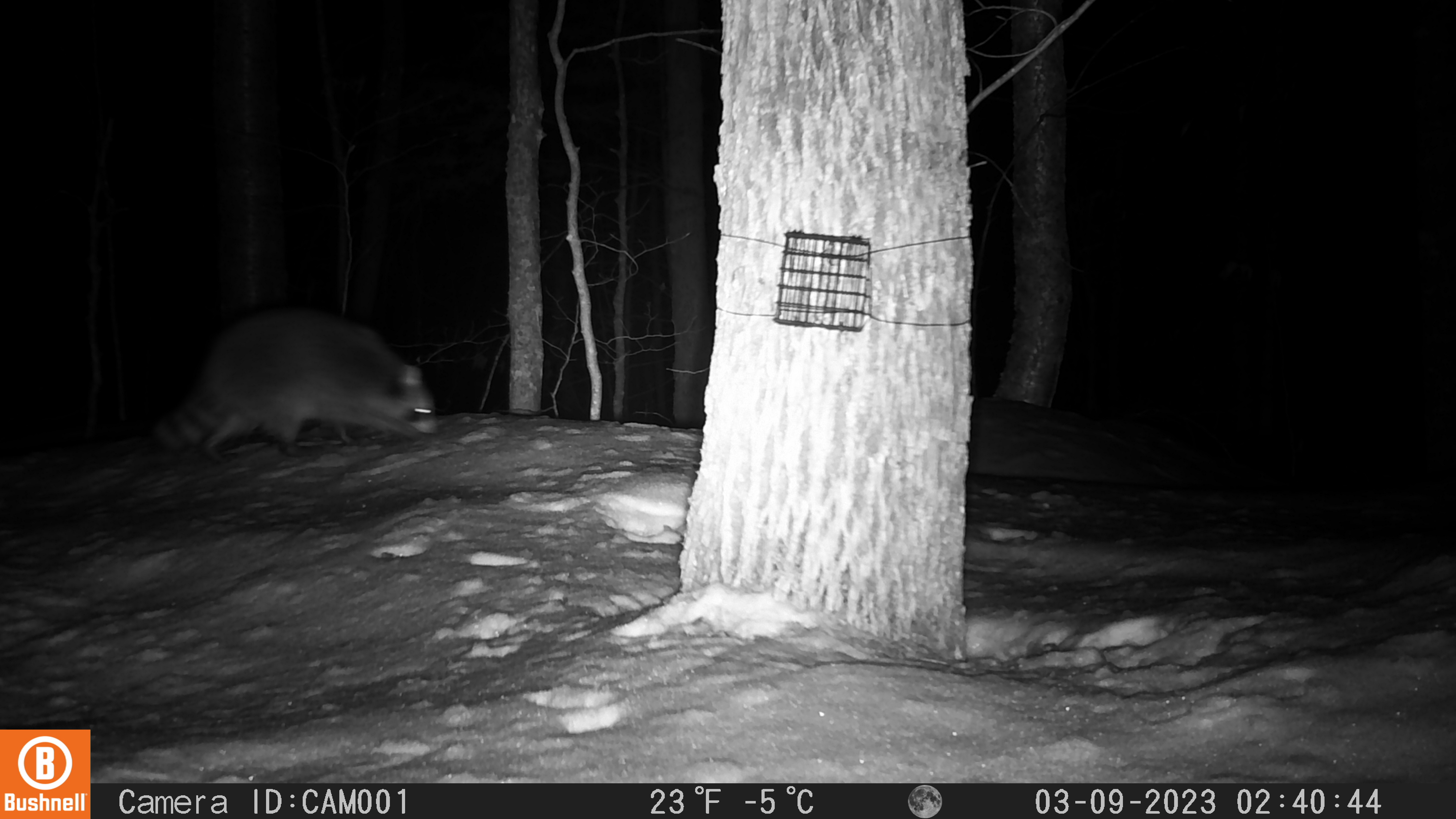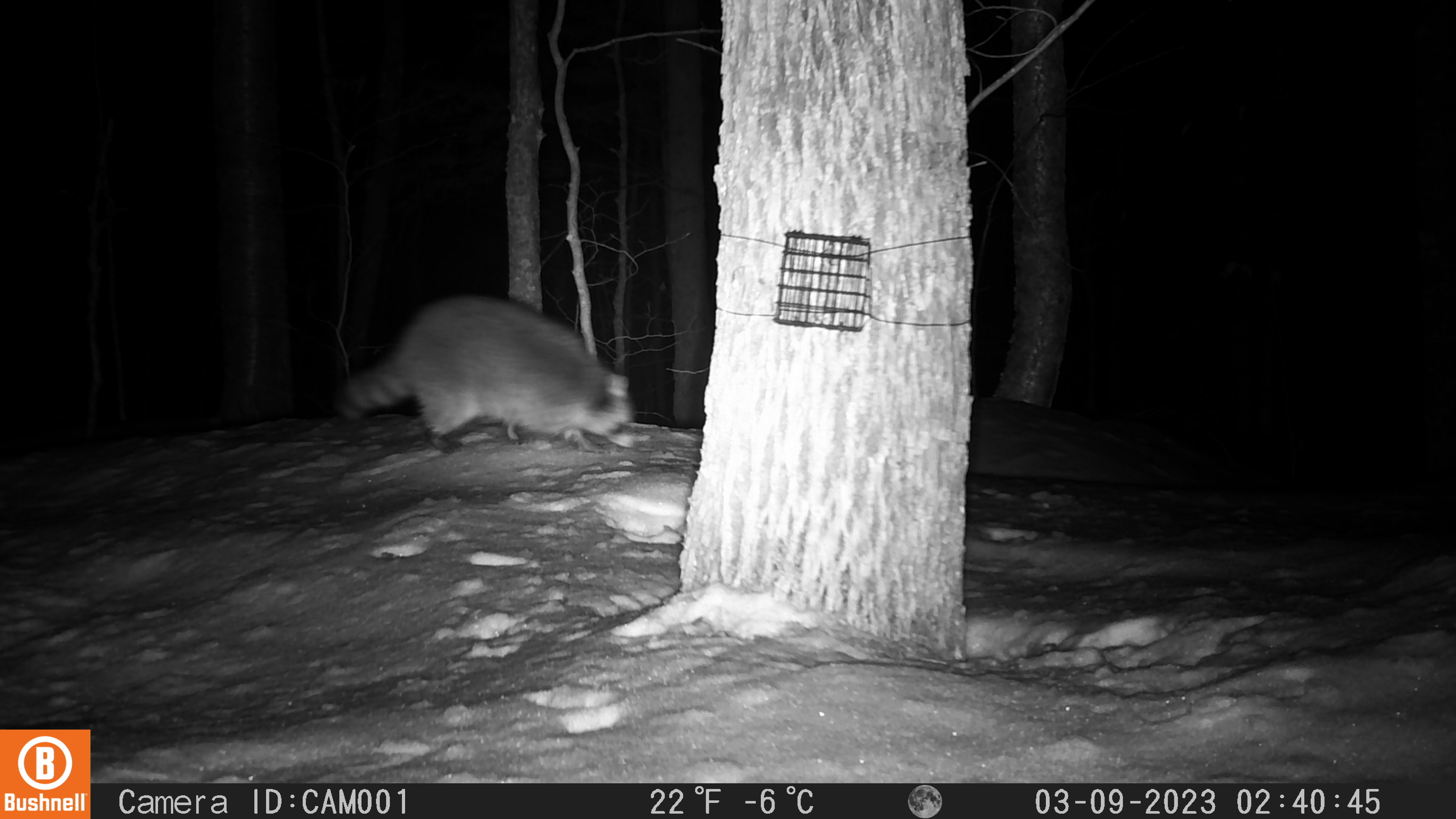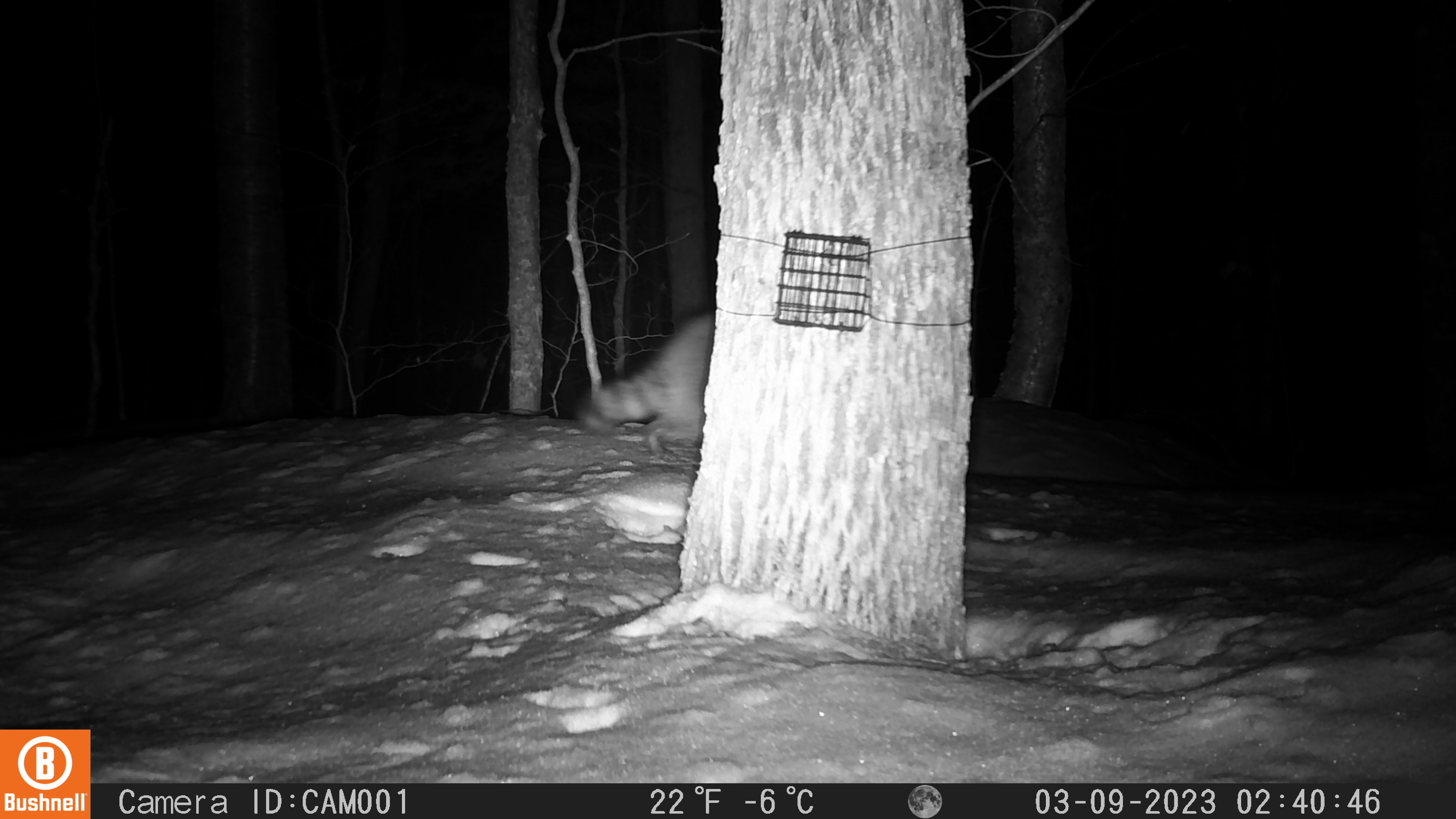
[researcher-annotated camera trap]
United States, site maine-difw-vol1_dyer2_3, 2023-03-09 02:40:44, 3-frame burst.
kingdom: Animalia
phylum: Chordata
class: Mammalia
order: Carnivora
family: Procyonidae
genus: Procyon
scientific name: Procyon lotor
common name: raccoon